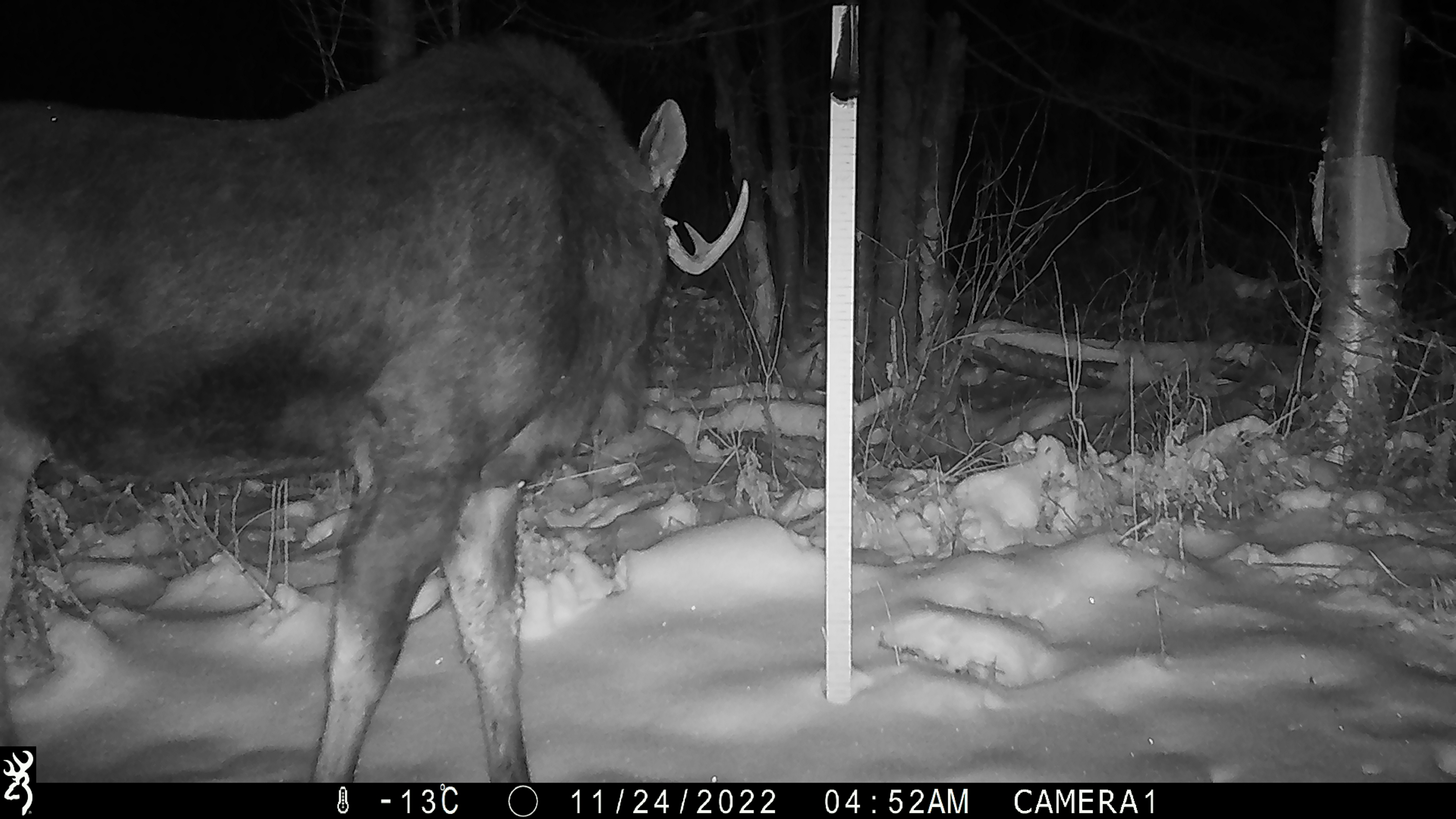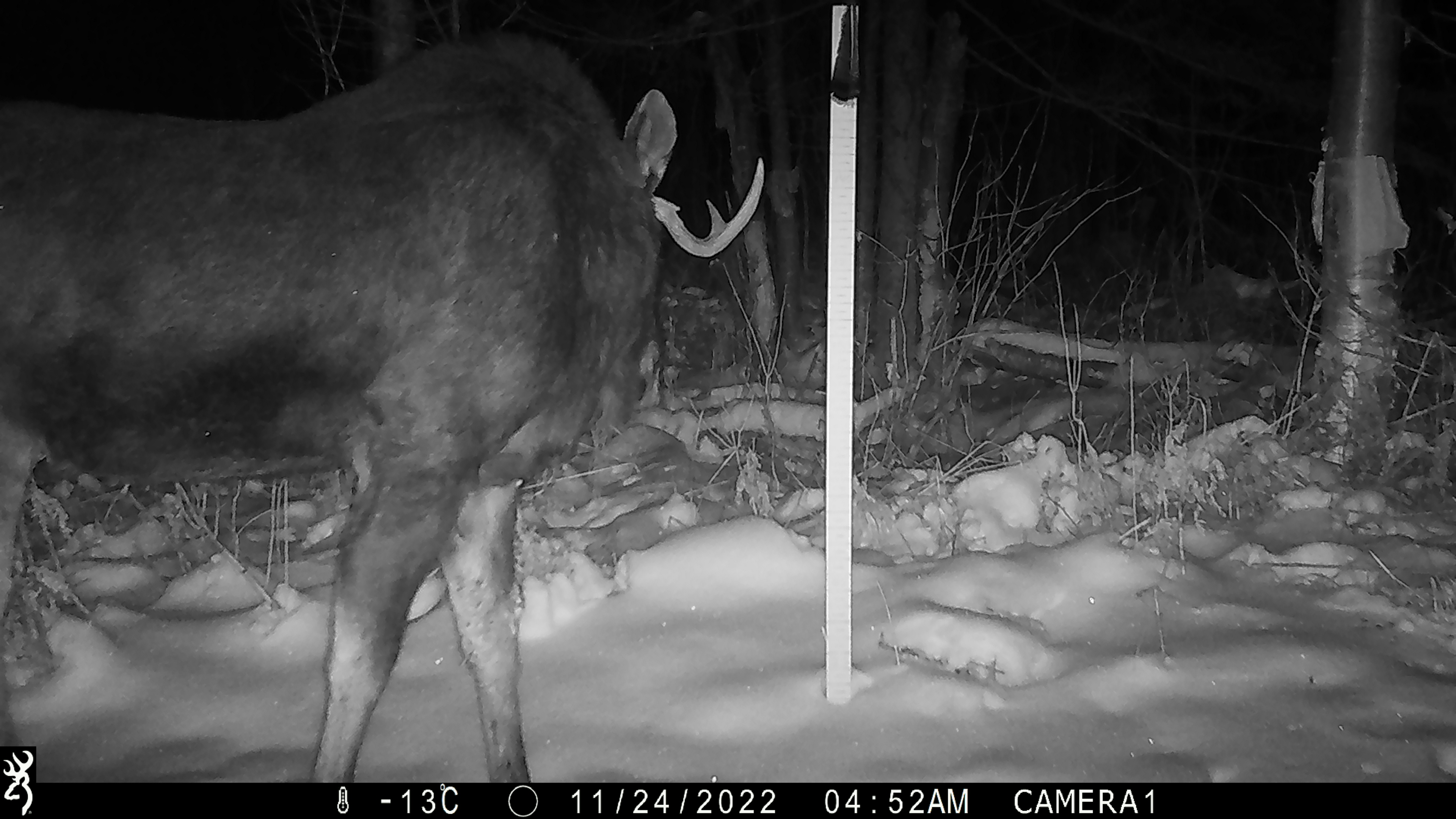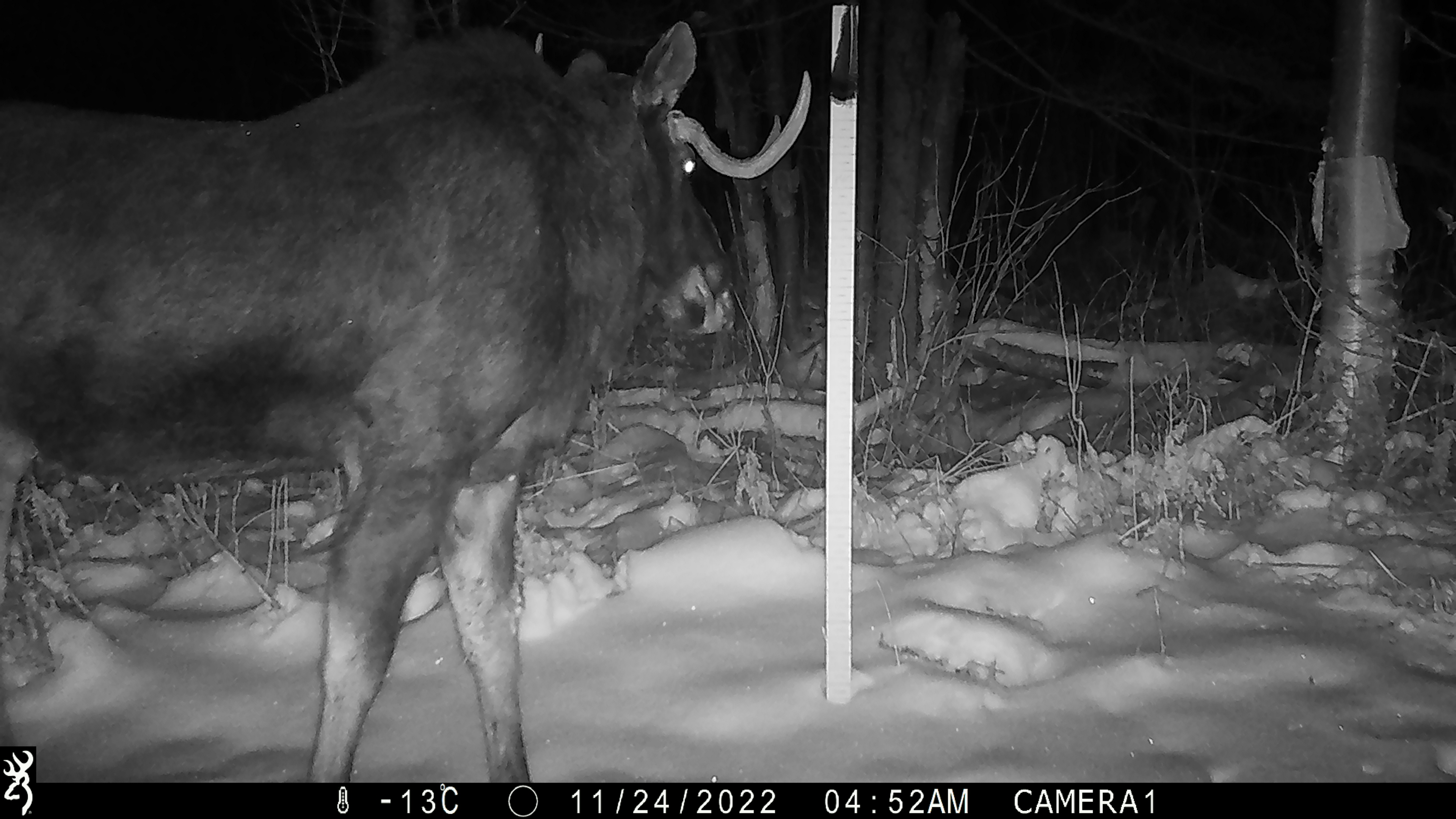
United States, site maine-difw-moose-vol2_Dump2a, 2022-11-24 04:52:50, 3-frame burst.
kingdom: Animalia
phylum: Chordata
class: Mammalia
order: Artiodactyla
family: Cervidae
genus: Alces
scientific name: Alces alces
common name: moose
Moose (Alces alces).